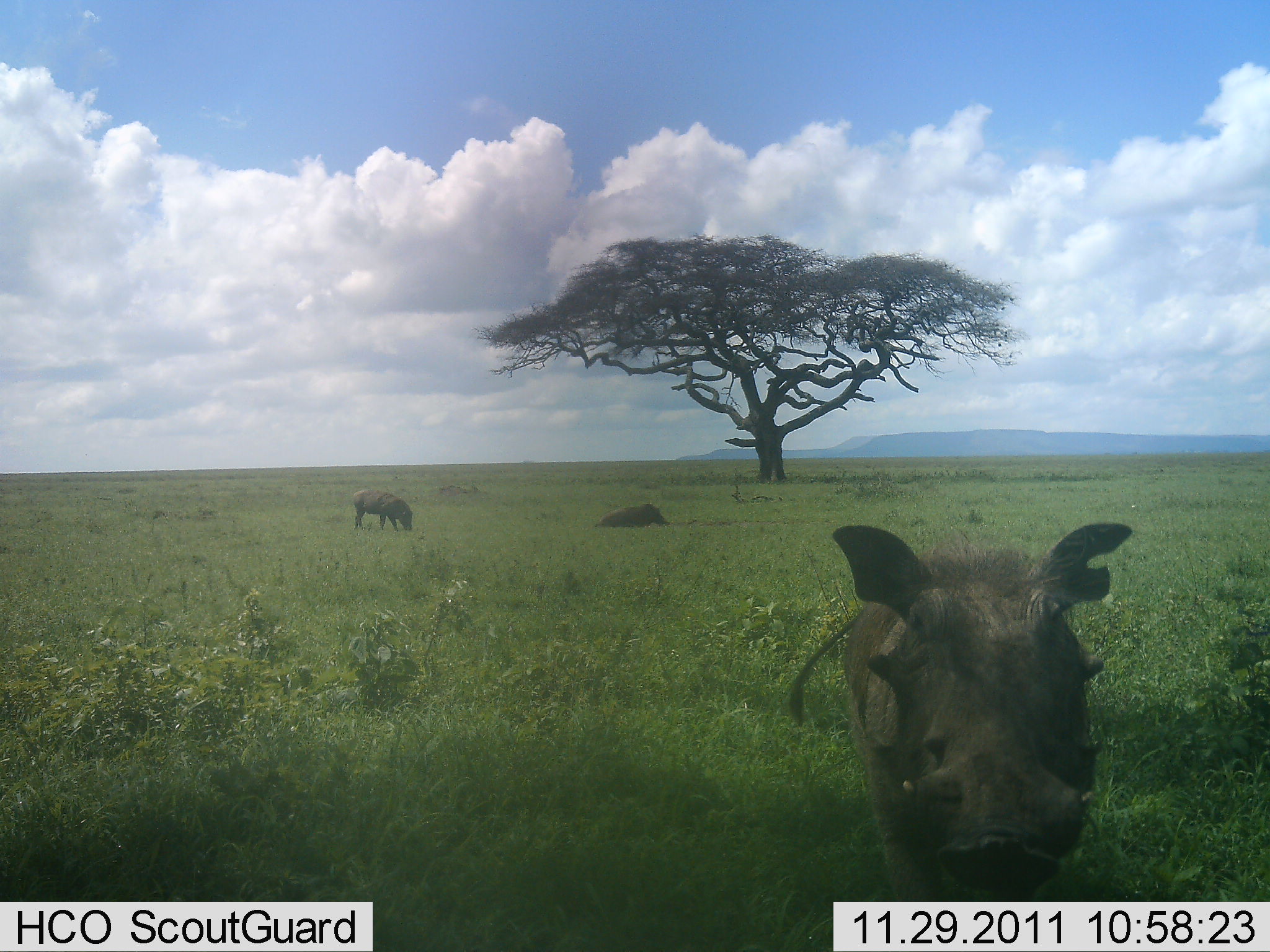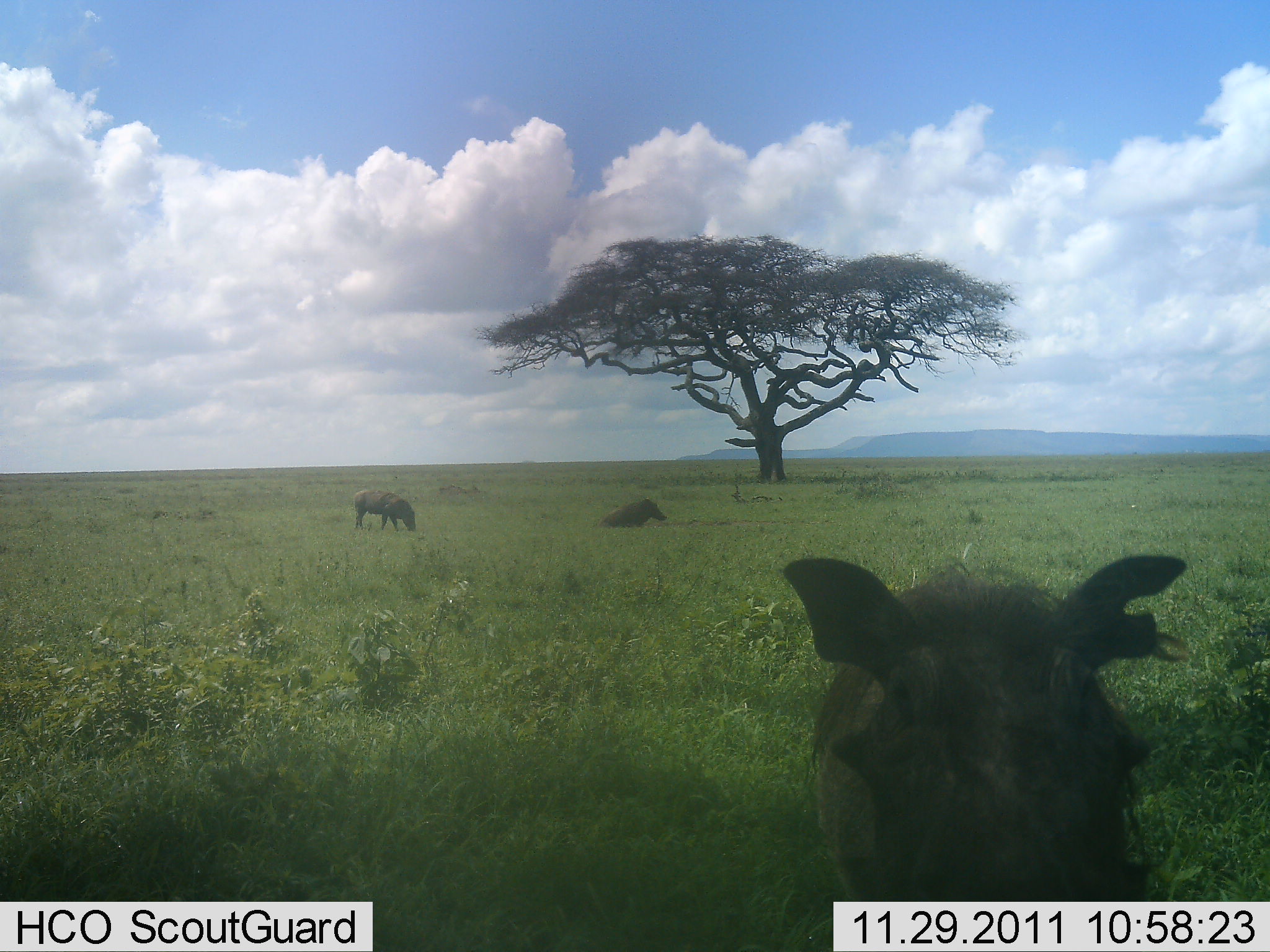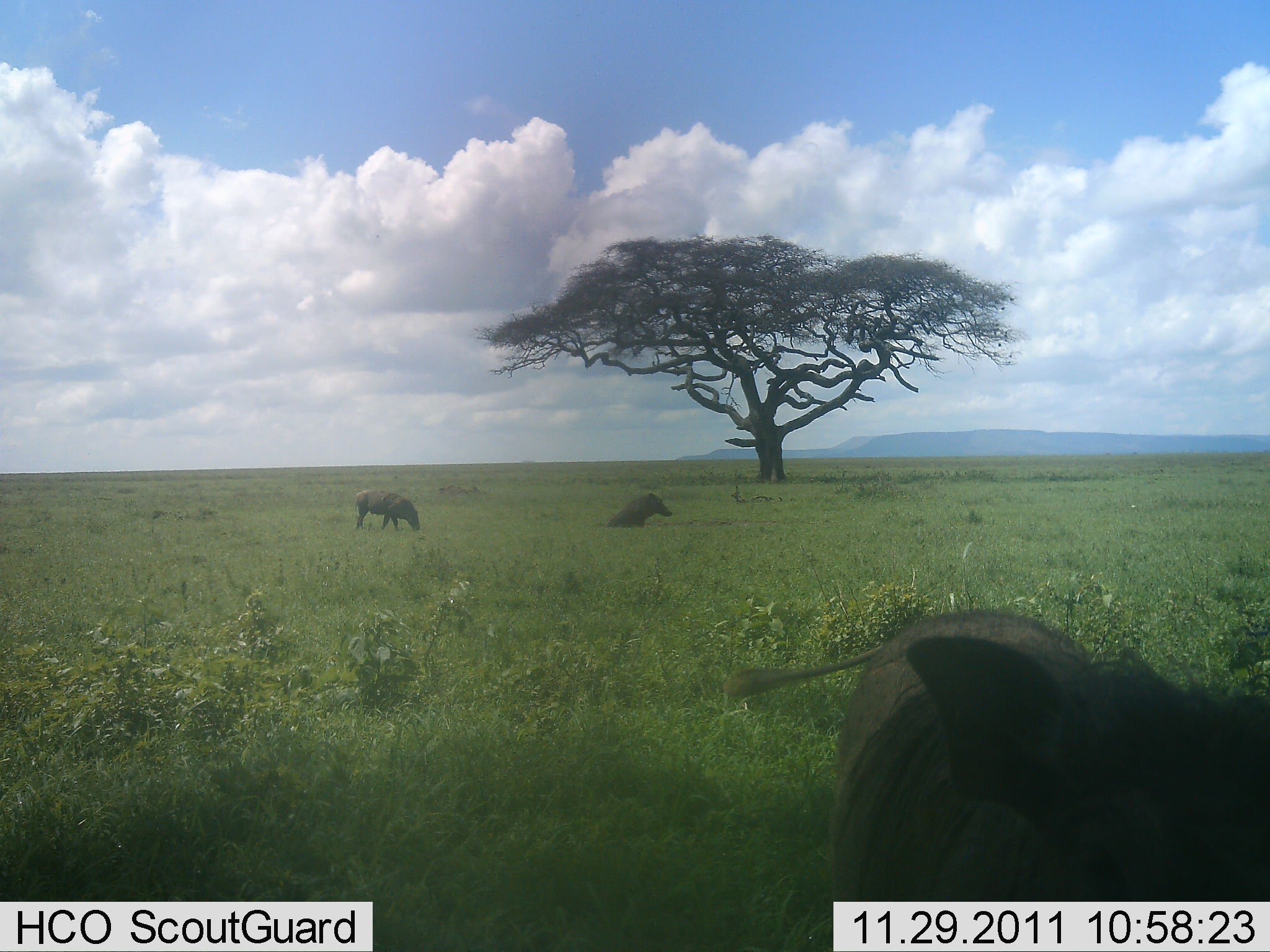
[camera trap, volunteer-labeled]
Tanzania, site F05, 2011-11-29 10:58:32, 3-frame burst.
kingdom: Animalia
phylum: Chordata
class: Mammalia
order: Artiodactyla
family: Suidae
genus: Phacochoerus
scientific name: Phacochoerus africanus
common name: warthog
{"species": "warthog (Phacochoerus africanus)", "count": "3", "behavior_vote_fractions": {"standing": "57%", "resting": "79%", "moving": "64%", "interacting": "14%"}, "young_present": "0%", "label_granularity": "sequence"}